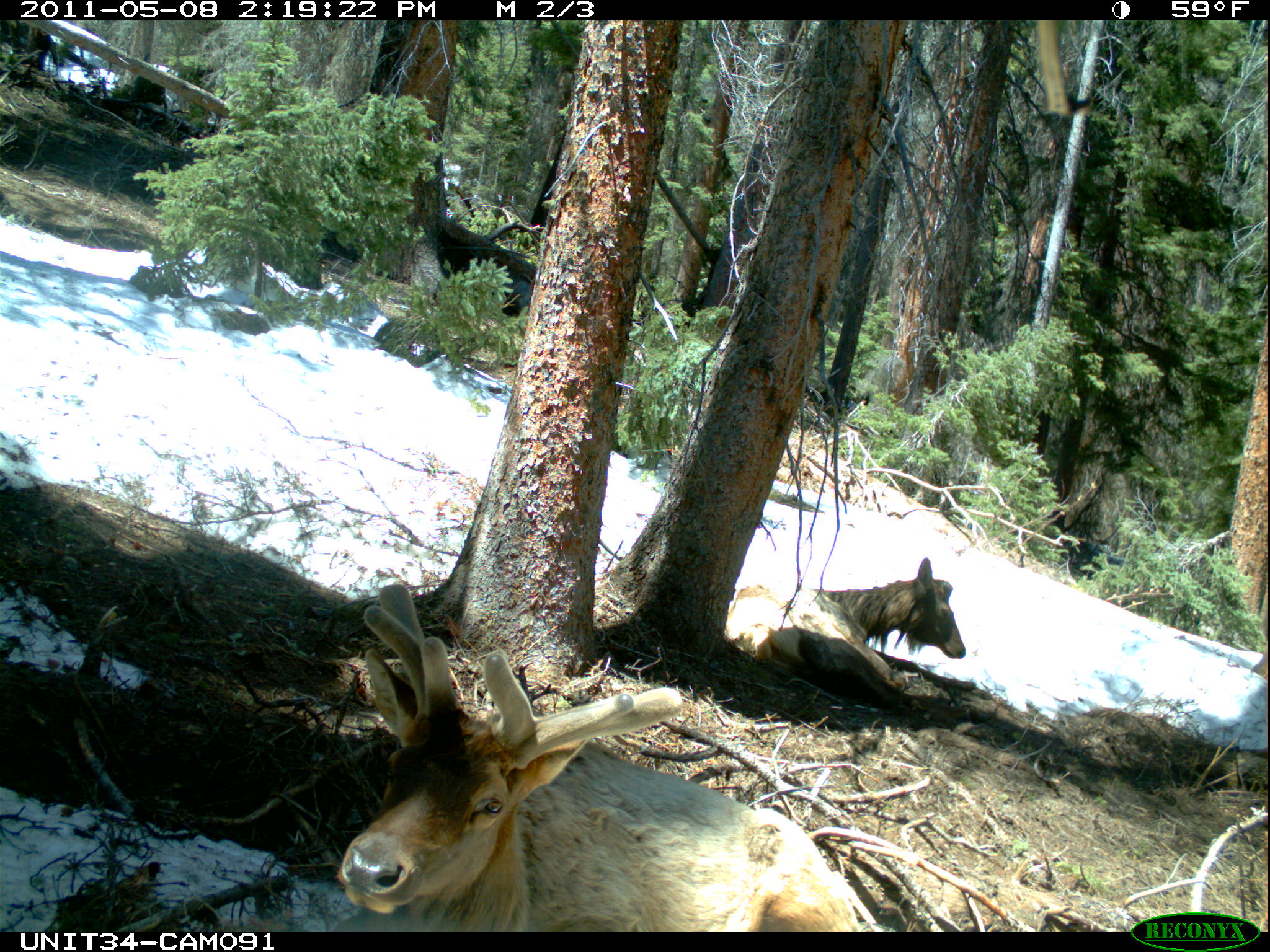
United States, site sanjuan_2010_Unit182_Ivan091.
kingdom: Animalia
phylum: Chordata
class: Mammalia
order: Artiodactyla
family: Cervidae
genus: Cervus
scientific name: Cervus elaphus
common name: red deer